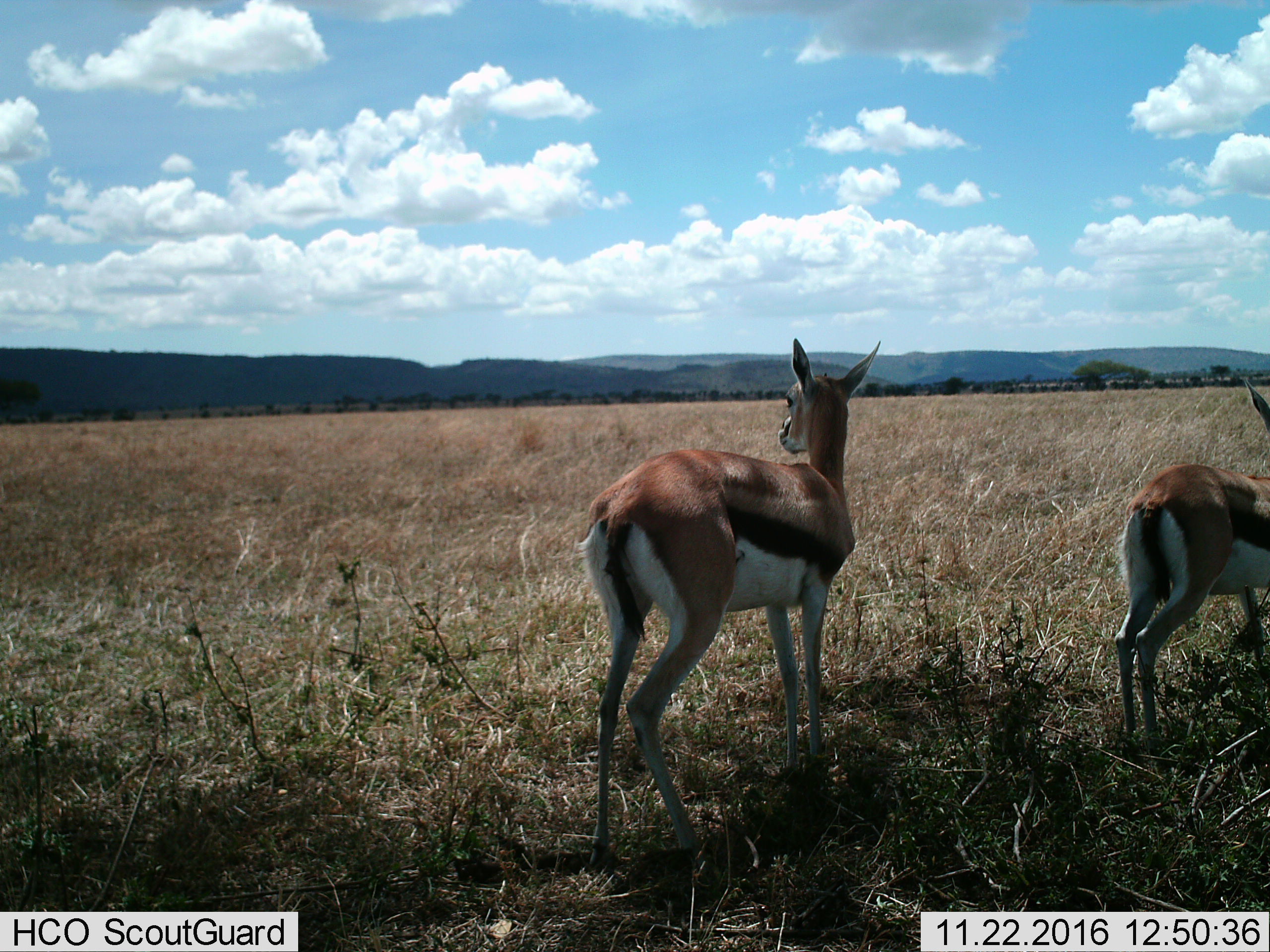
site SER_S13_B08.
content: unidentified animal